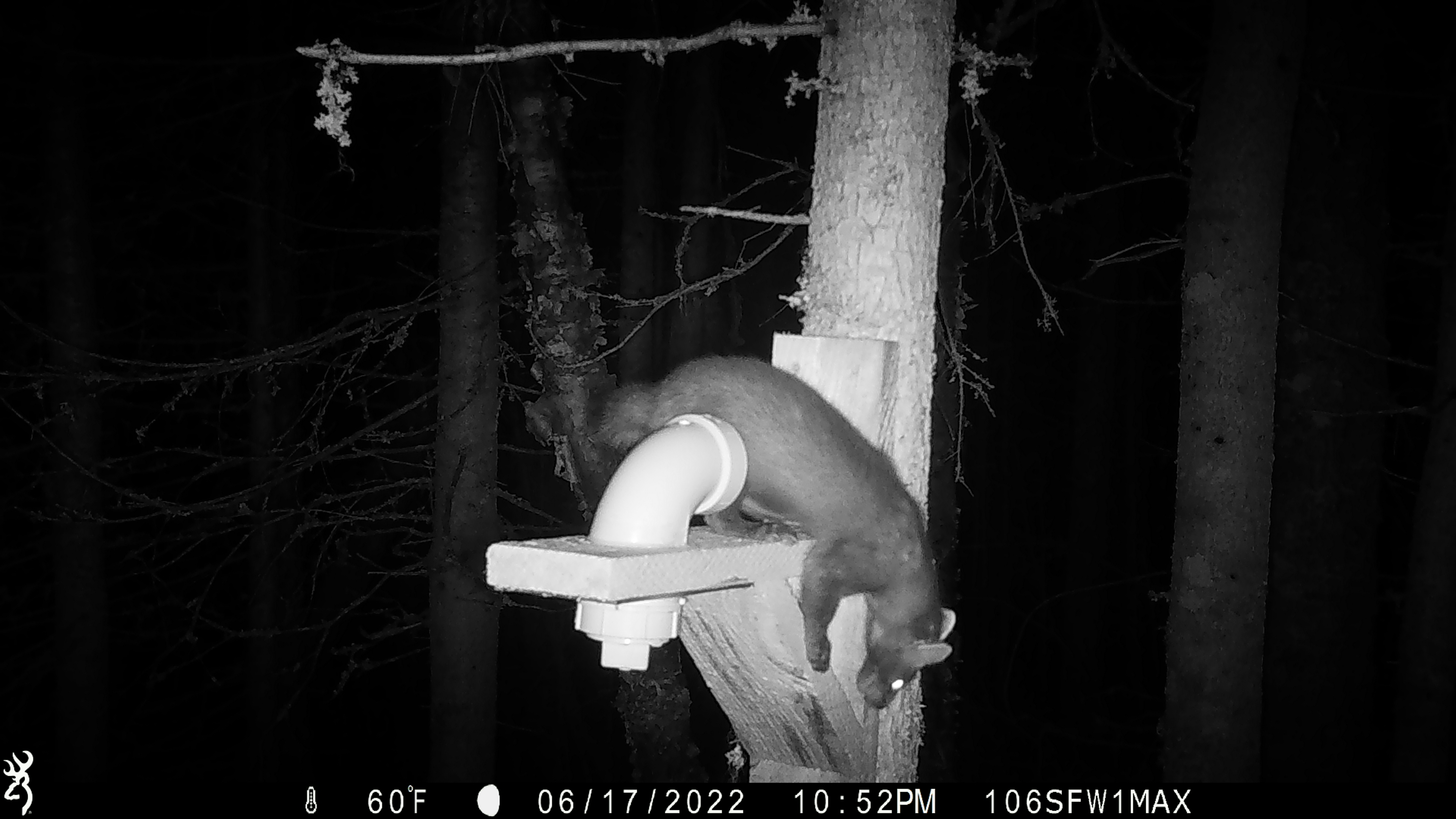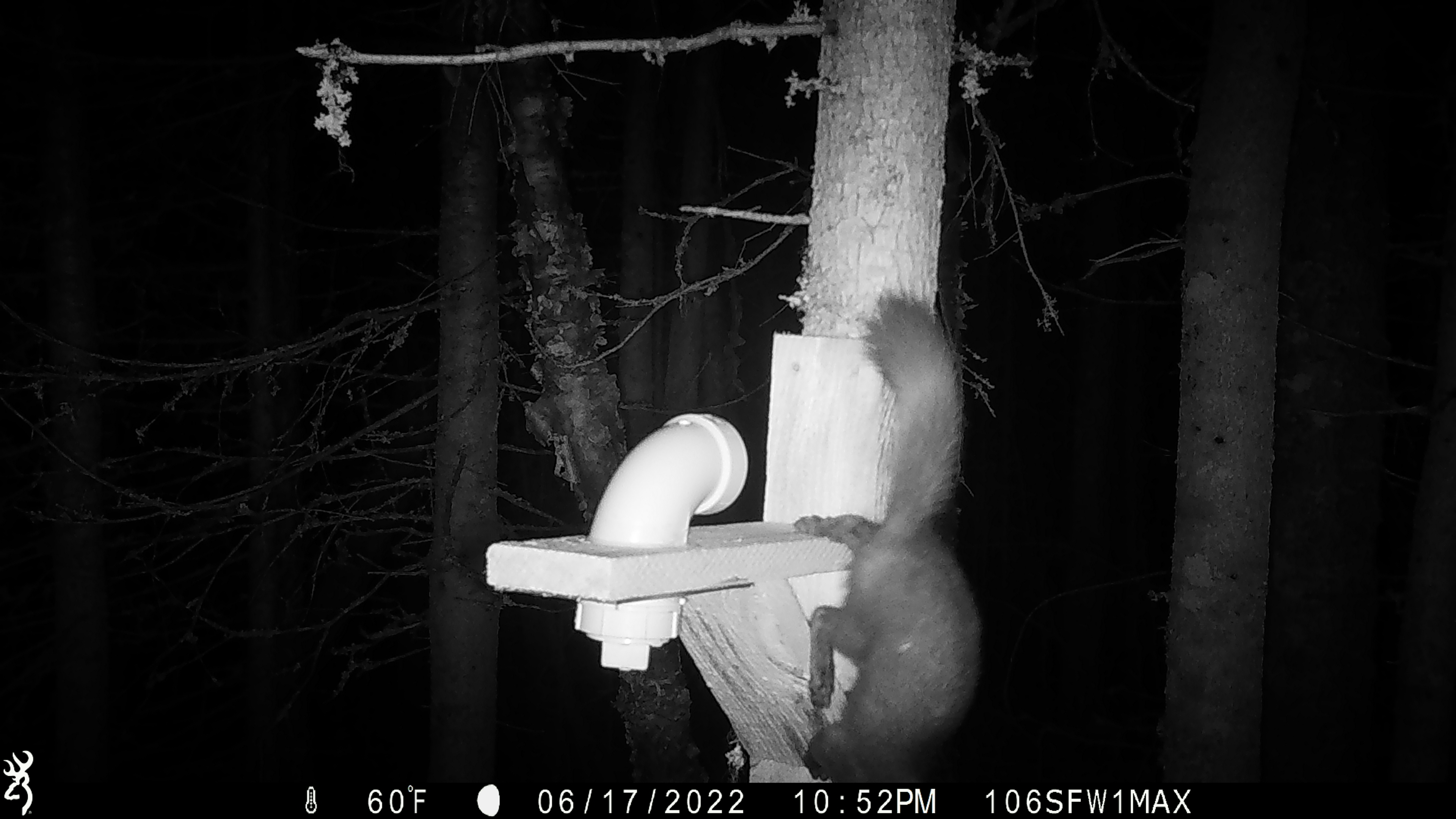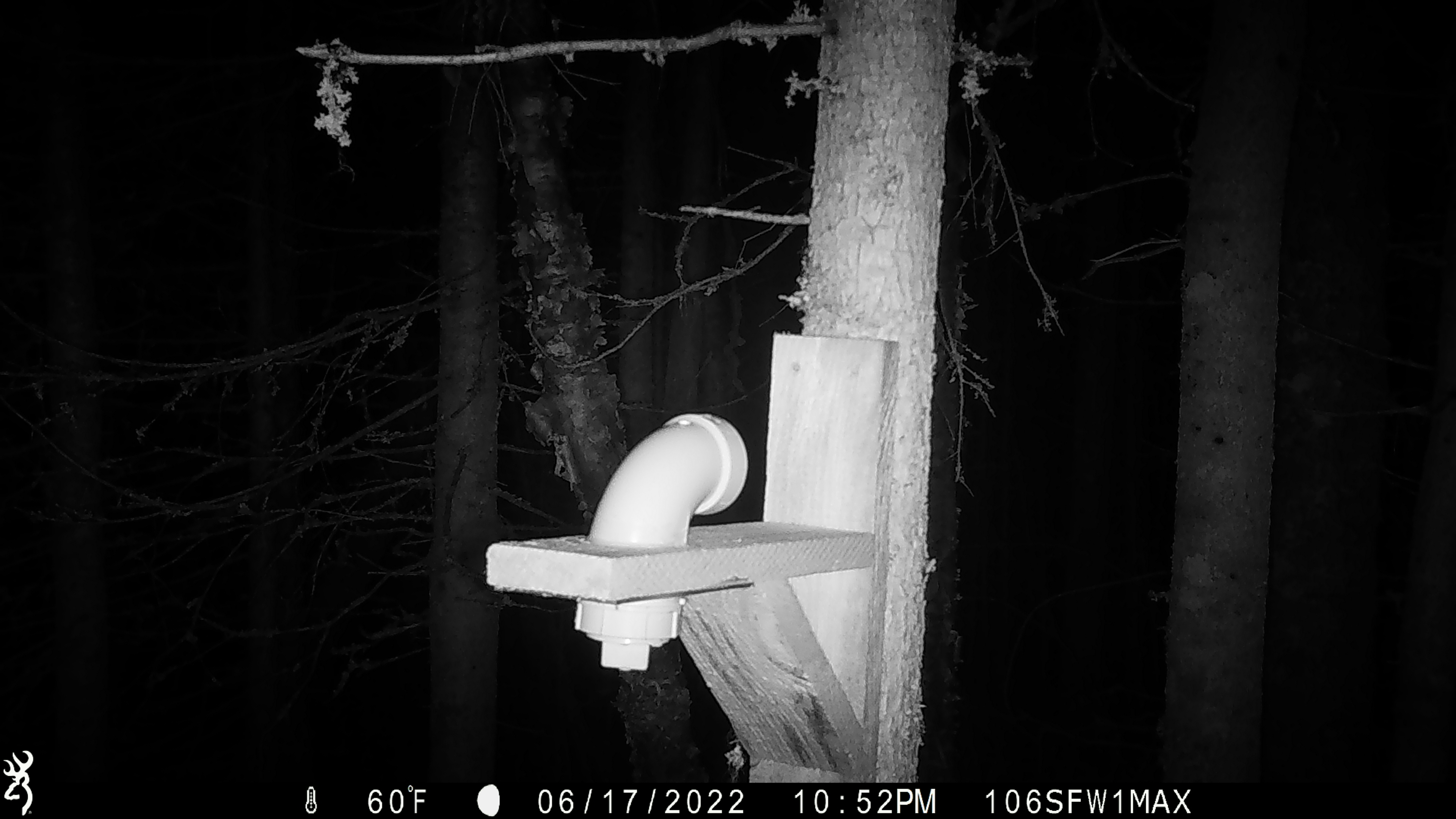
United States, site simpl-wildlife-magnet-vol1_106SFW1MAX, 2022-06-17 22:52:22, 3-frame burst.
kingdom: Animalia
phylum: Chordata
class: Mammalia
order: Carnivora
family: Mustelidae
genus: Martes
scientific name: Martes americana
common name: american marten